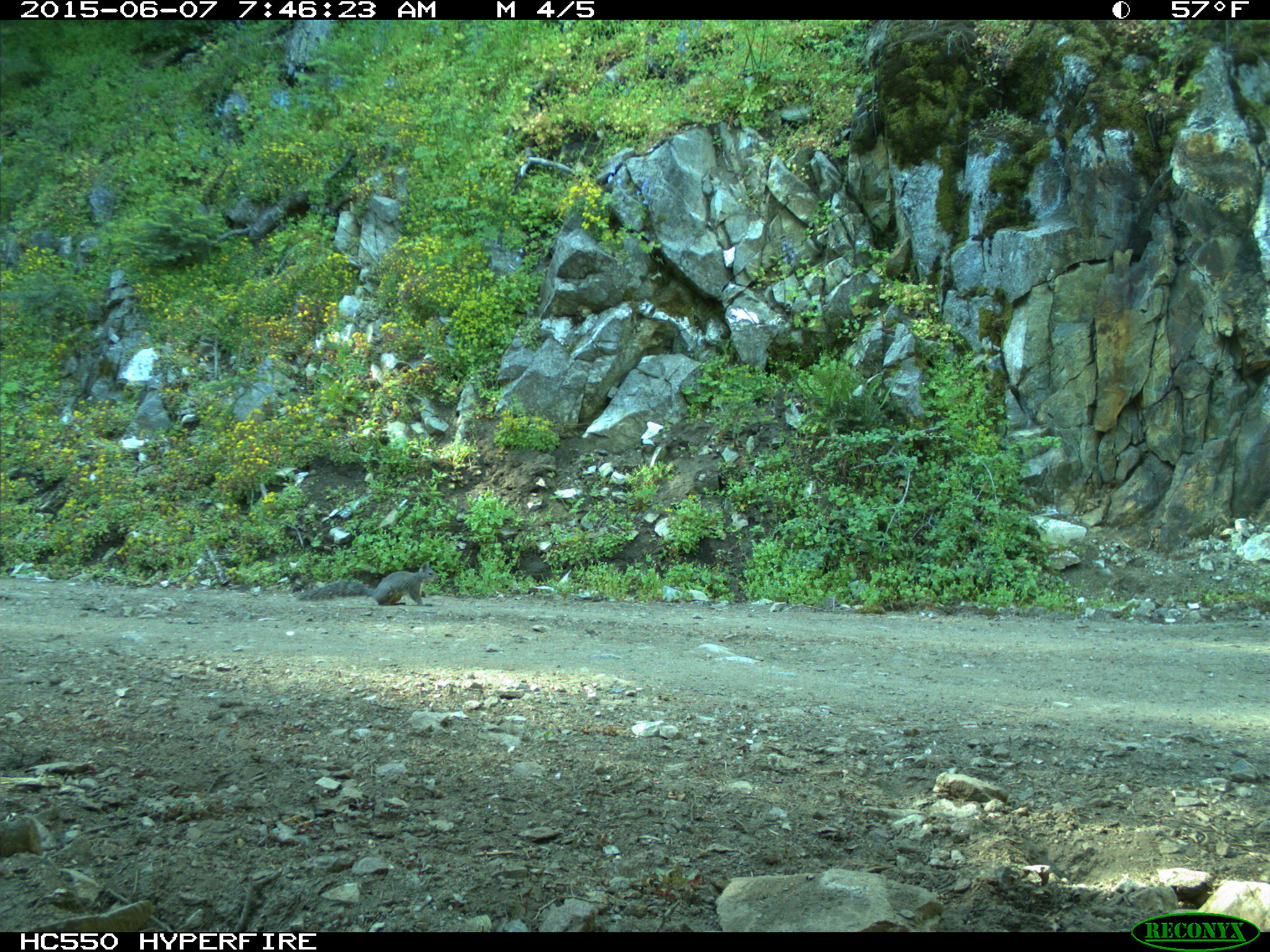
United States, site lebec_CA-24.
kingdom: Animalia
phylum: Chordata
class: Mammalia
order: Rodentia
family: Sciuridae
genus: Sciurus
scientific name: Sciurus carolinensis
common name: eastern gray squirrel